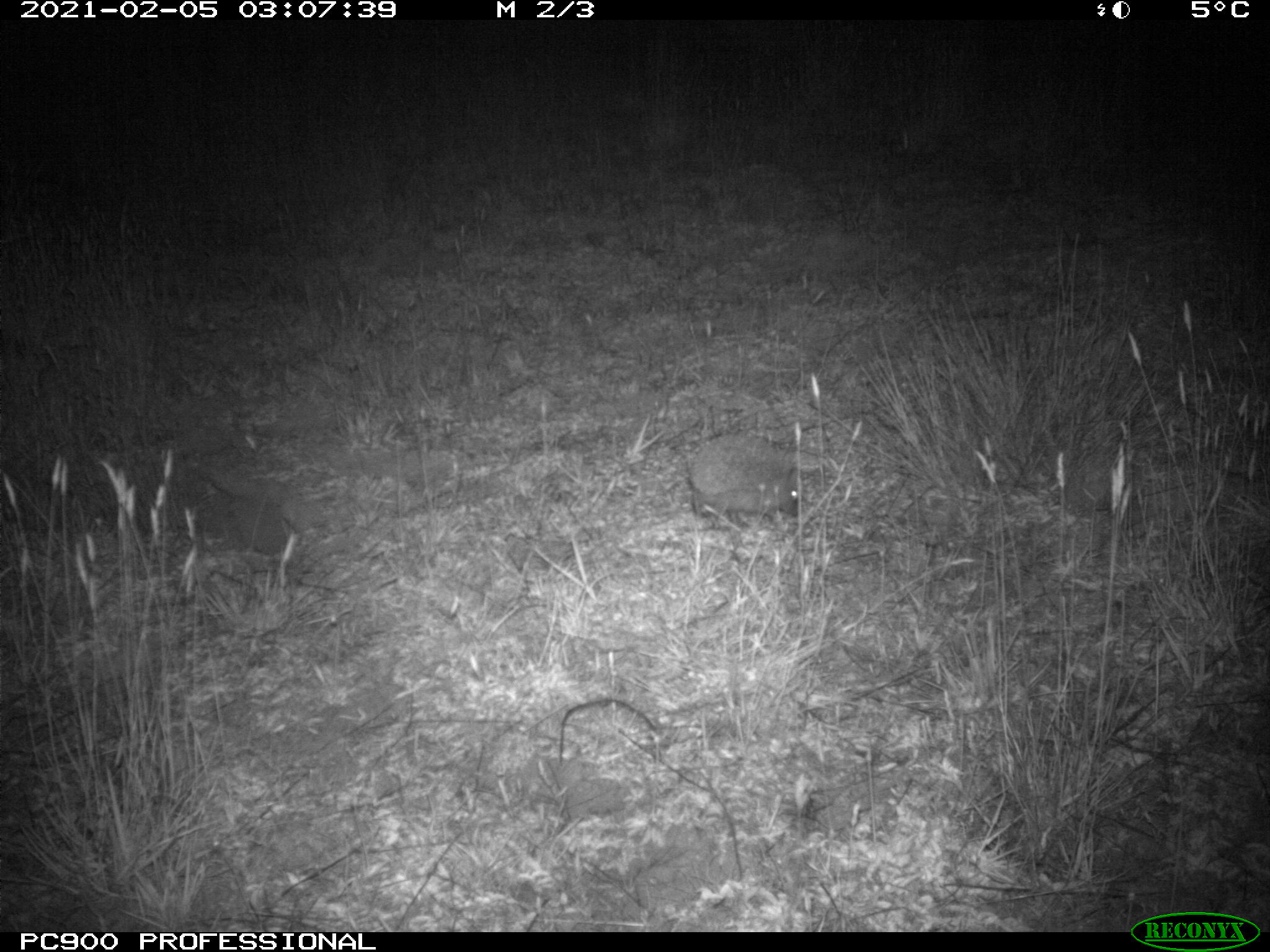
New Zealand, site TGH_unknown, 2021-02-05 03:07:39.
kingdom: Animalia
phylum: Chordata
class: Mammalia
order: Eulipotyphla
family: Erinaceidae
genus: Erinaceus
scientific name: Erinaceus europaeus europaeus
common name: european hedgehog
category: hedgehog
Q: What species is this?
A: Hedgehog (european hedgehog) (Erinaceus europaeus europaeus).